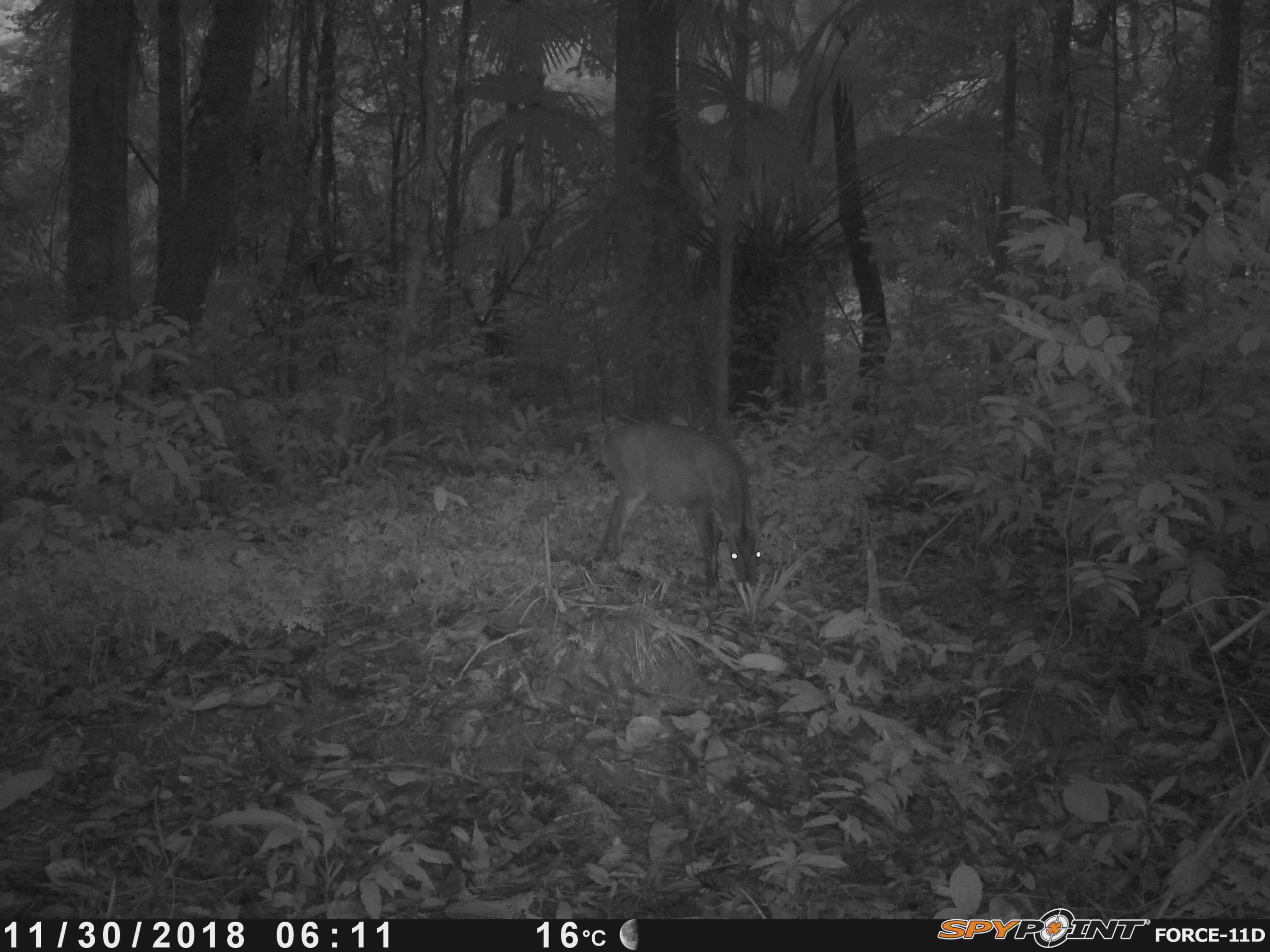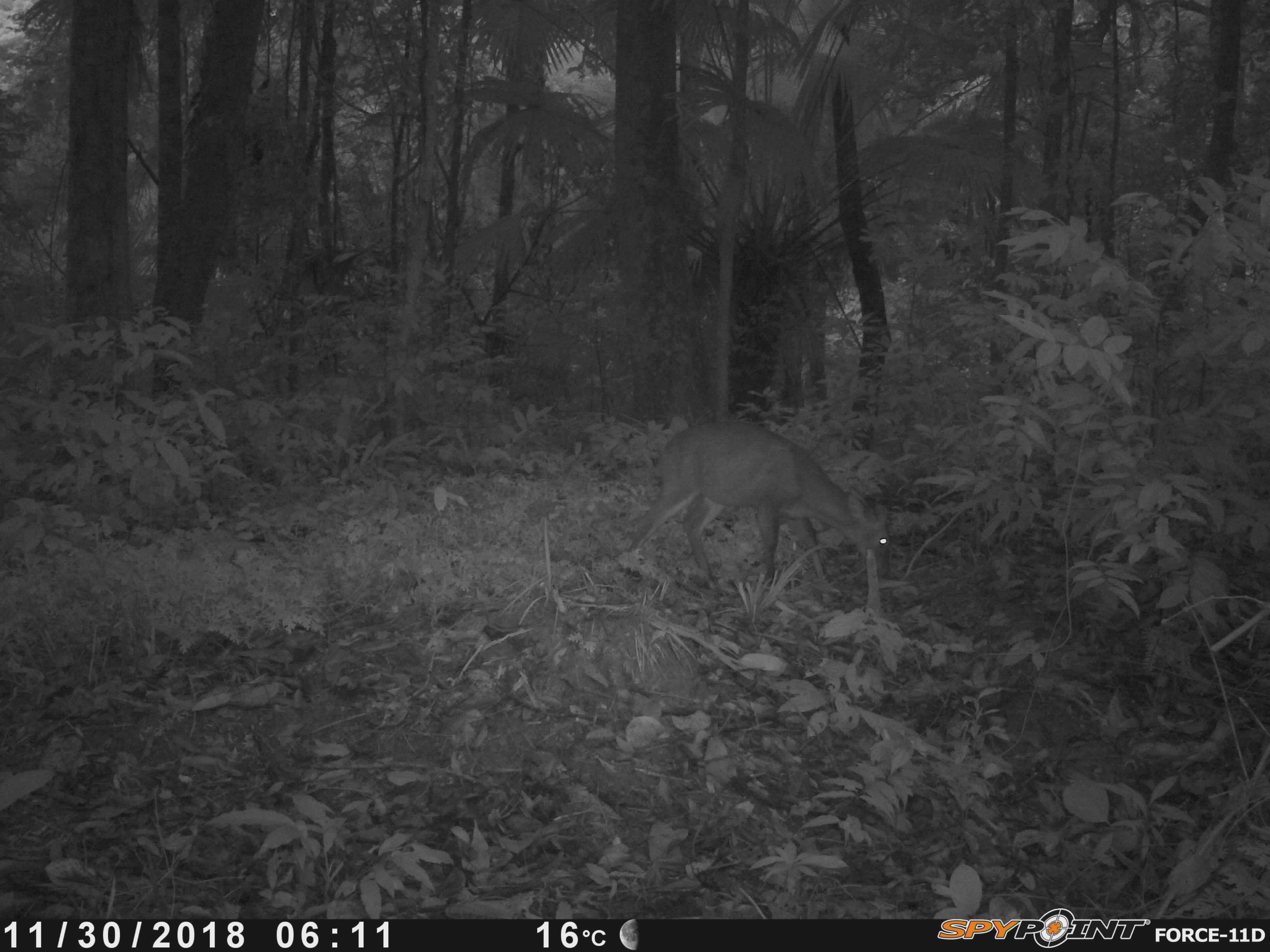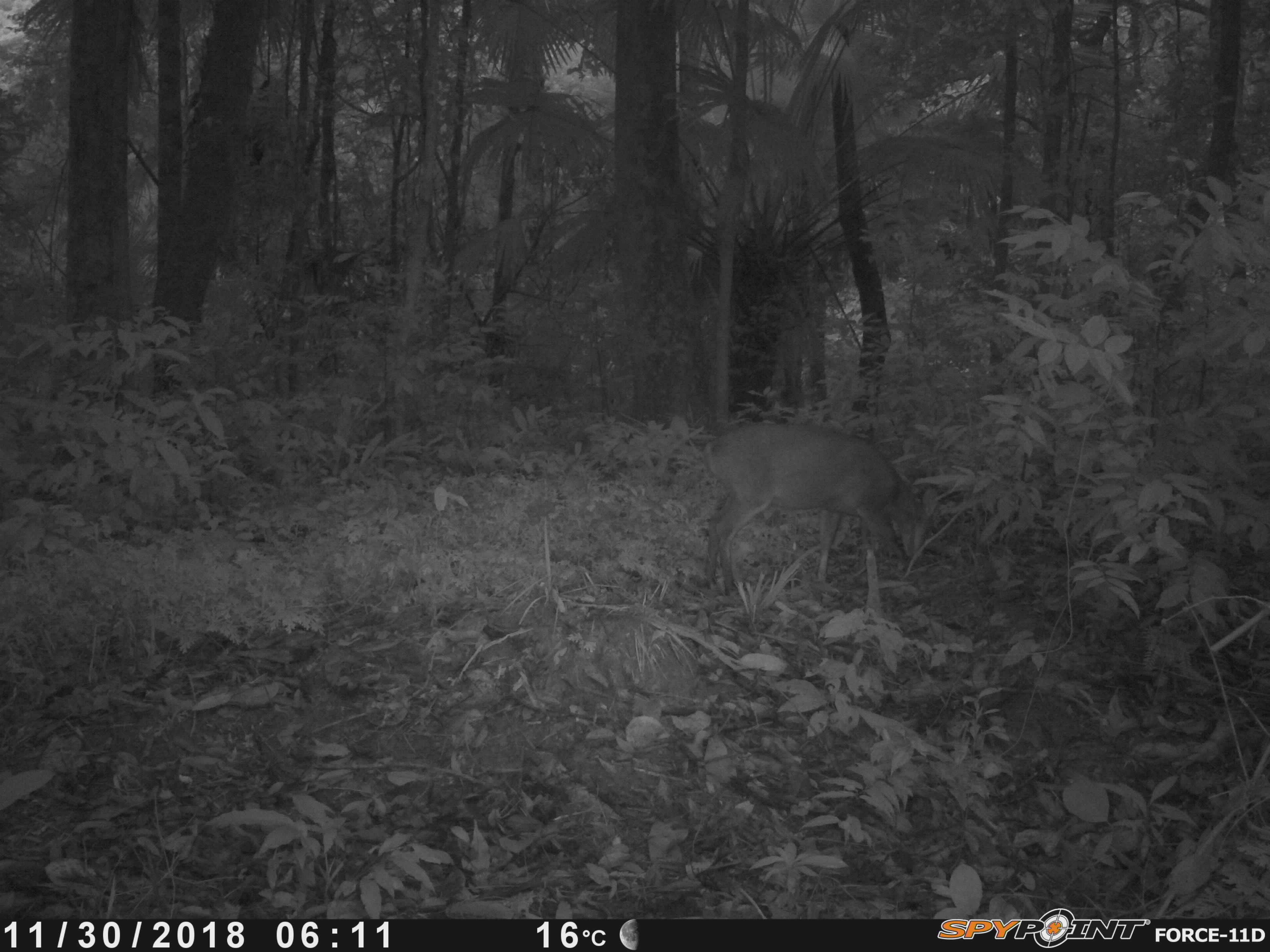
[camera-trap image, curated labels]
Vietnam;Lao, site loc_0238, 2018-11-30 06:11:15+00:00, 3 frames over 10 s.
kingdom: Animalia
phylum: Chordata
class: Mammalia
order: Artiodactyla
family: Cervidae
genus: Muntiacus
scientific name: Muntiacus vuquangensis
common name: large-antlered muntjac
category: large antlered muntjac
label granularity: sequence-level